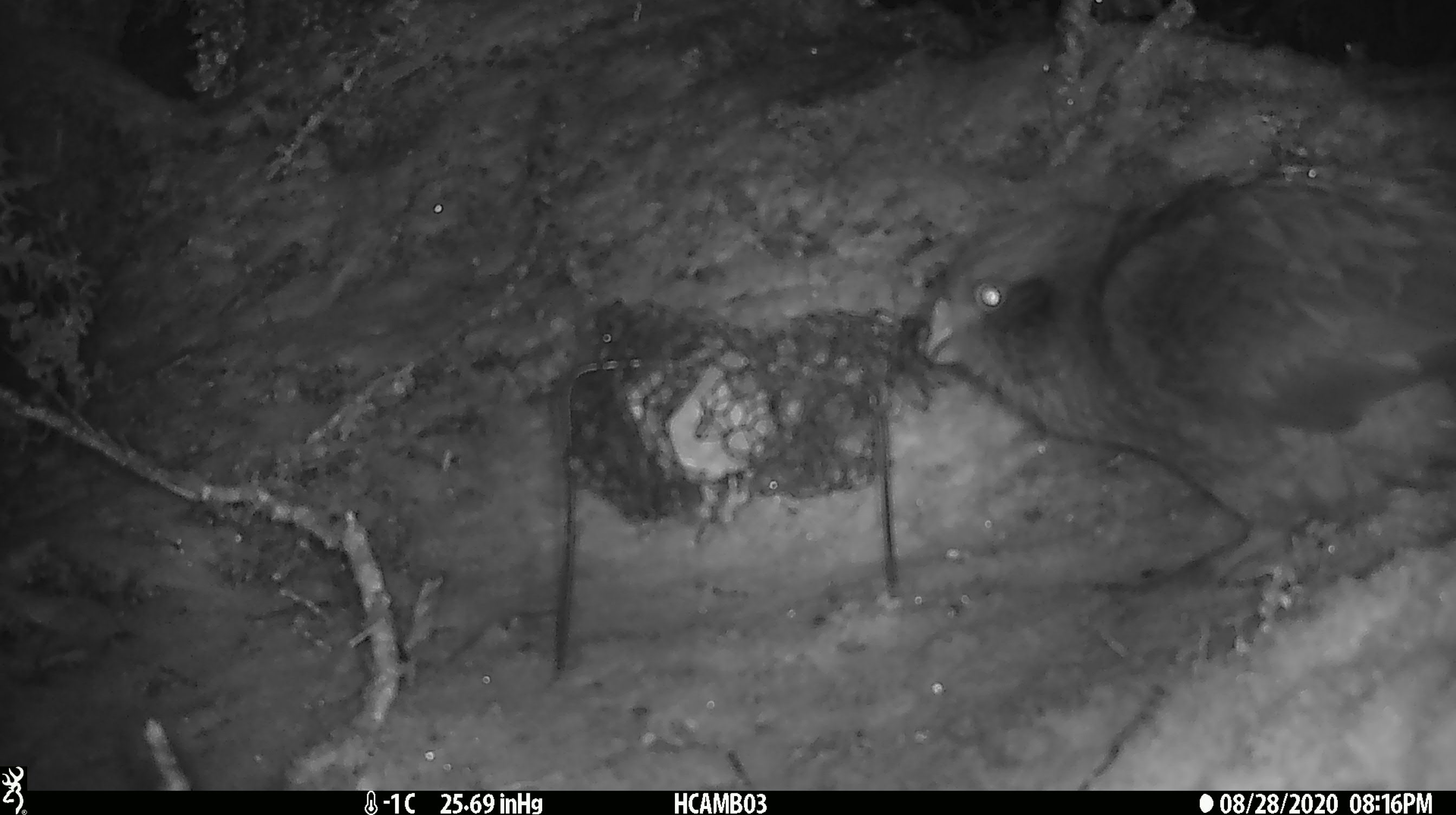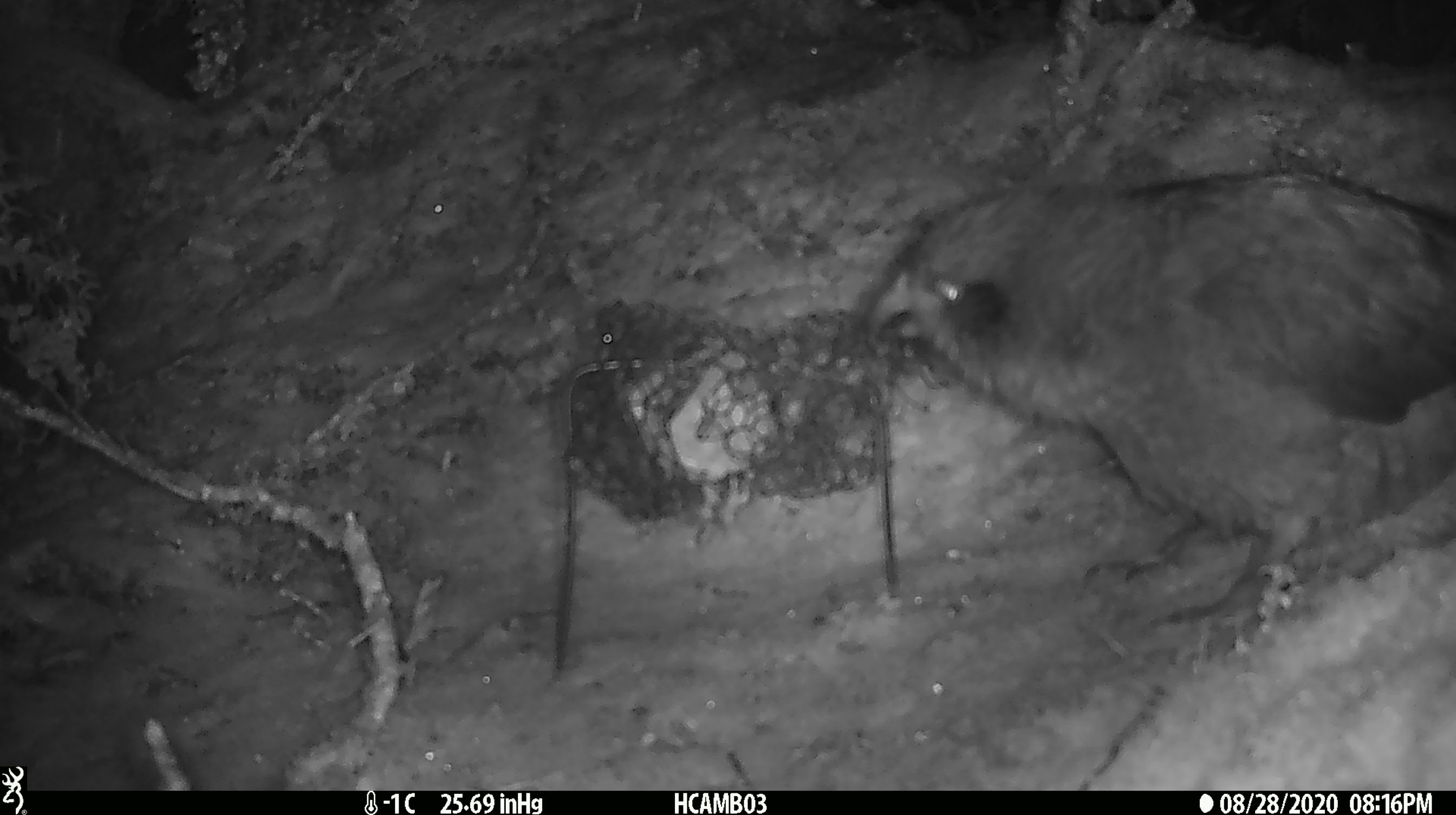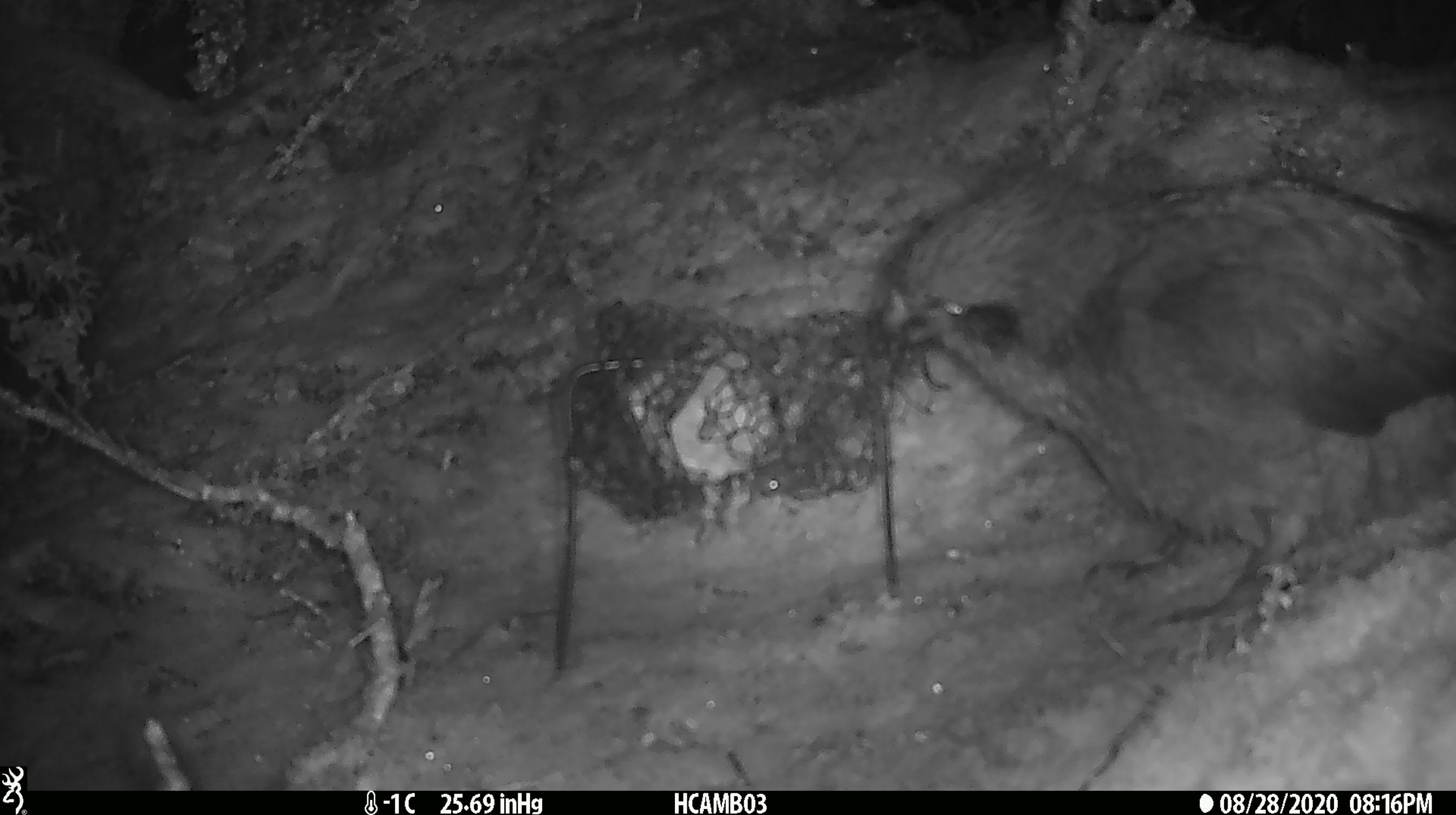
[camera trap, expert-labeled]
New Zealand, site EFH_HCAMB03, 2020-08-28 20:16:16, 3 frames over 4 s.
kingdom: Animalia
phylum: Chordata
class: Aves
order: Psittaciformes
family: Strigopidae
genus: Nestor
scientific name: Nestor notabilis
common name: kea